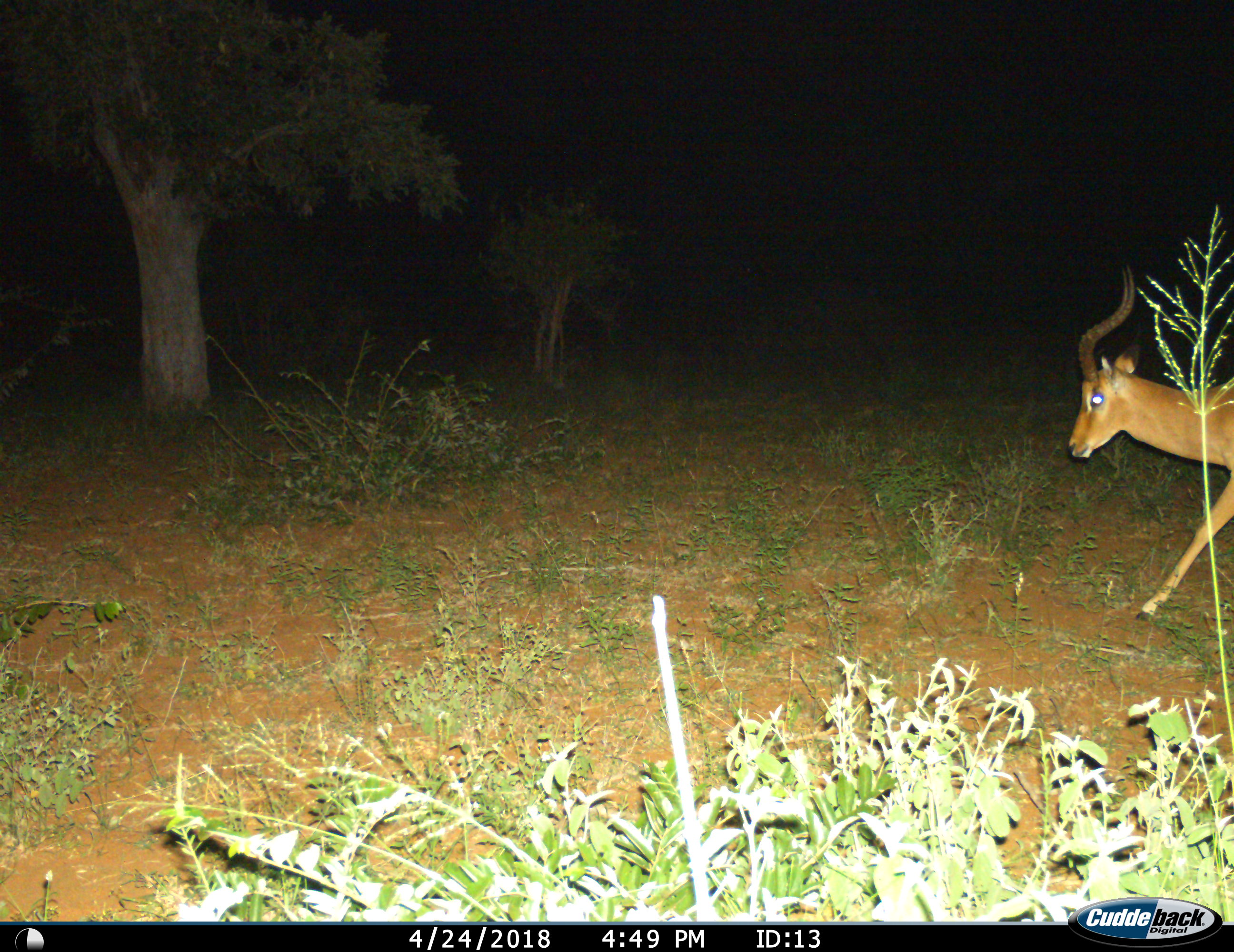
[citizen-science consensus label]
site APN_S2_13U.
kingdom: Animalia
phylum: Chordata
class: Mammalia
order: Artiodactyla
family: Bovidae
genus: Aepyceros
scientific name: Aepyceros melampus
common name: impala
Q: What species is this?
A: Impala (Aepyceros melampus).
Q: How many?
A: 1.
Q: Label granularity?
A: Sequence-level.